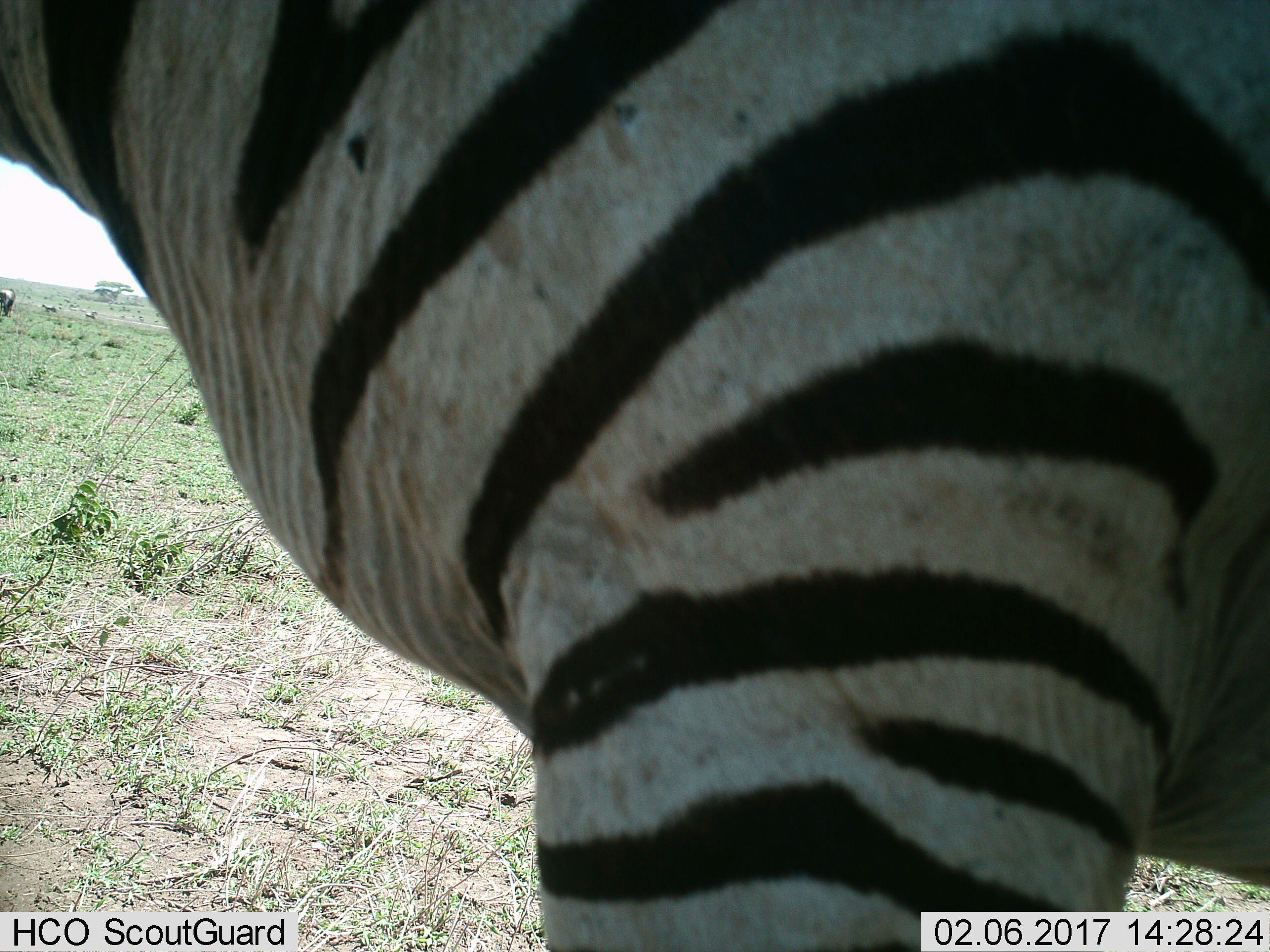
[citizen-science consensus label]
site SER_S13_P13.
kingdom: Animalia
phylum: Chordata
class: Mammalia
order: Perissodactyla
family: Equidae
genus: Equus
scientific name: Equus quagga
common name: plains zebra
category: zebraplains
Zebraplains (plains zebra) (Equus quagga), count 1. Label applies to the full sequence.